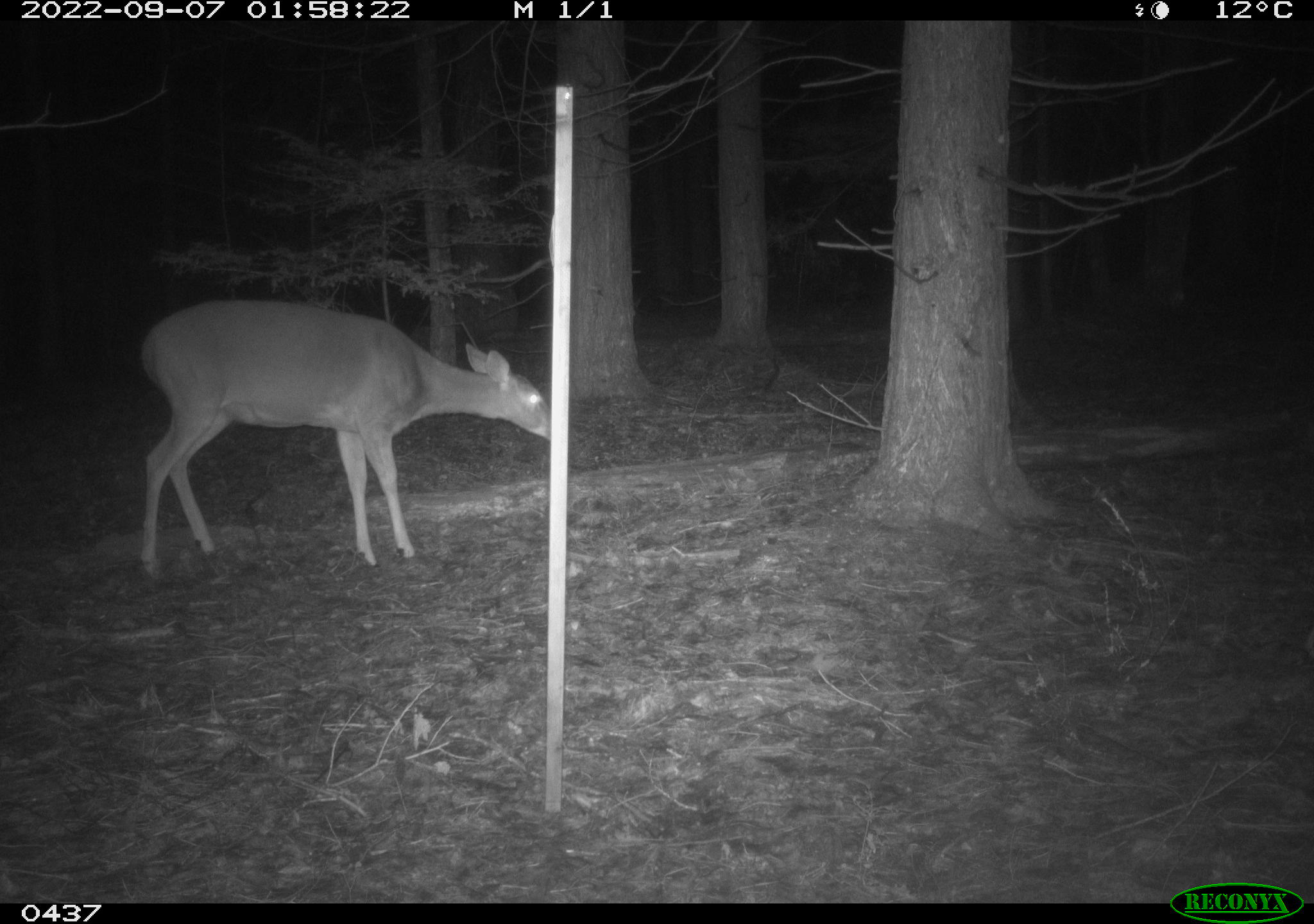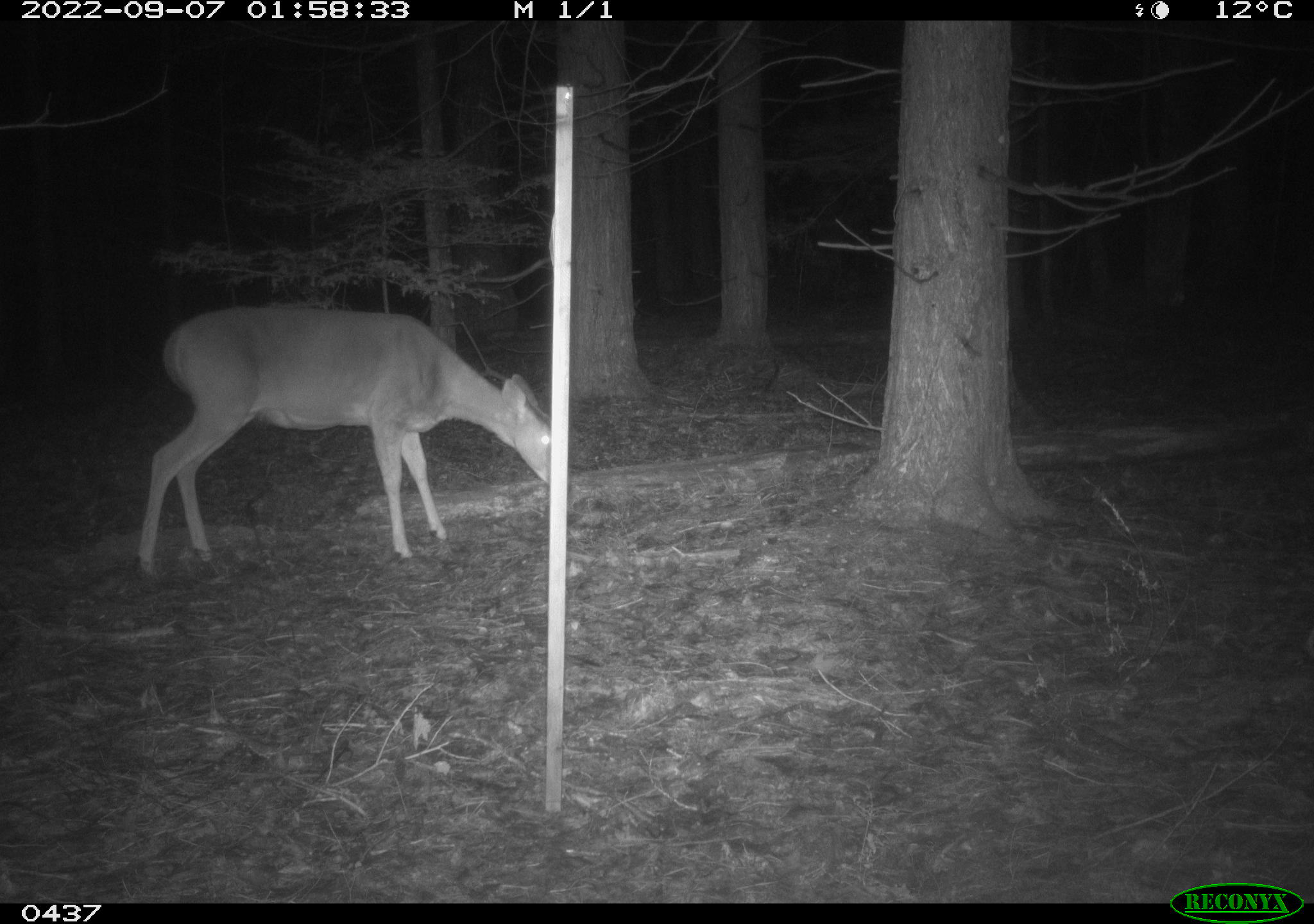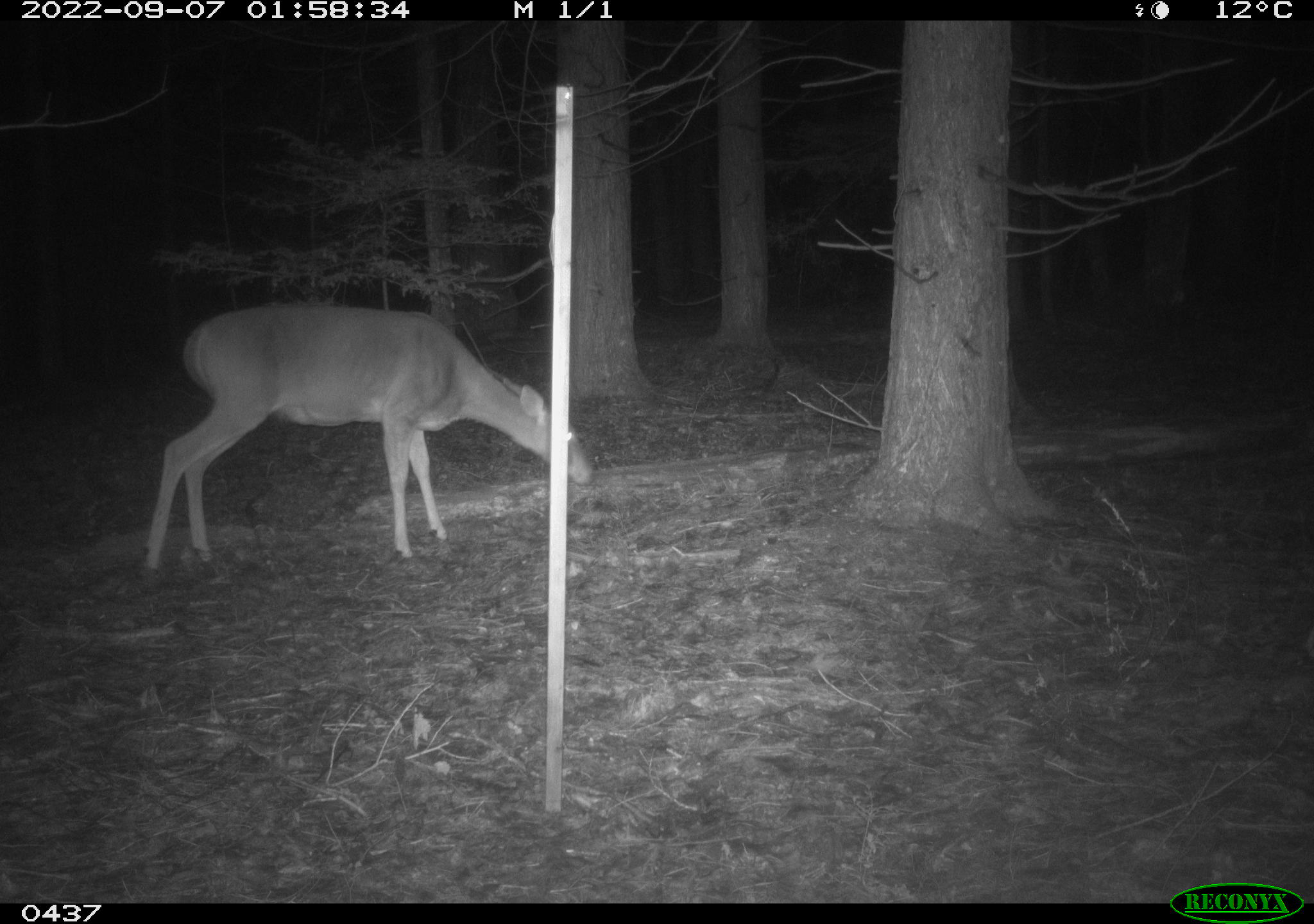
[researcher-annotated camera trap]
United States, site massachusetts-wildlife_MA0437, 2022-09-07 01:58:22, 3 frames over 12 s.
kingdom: Animalia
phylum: Chordata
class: Mammalia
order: Artiodactyla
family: Cervidae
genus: Odocoileus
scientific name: Odocoileus virginianus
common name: white-tailed deer